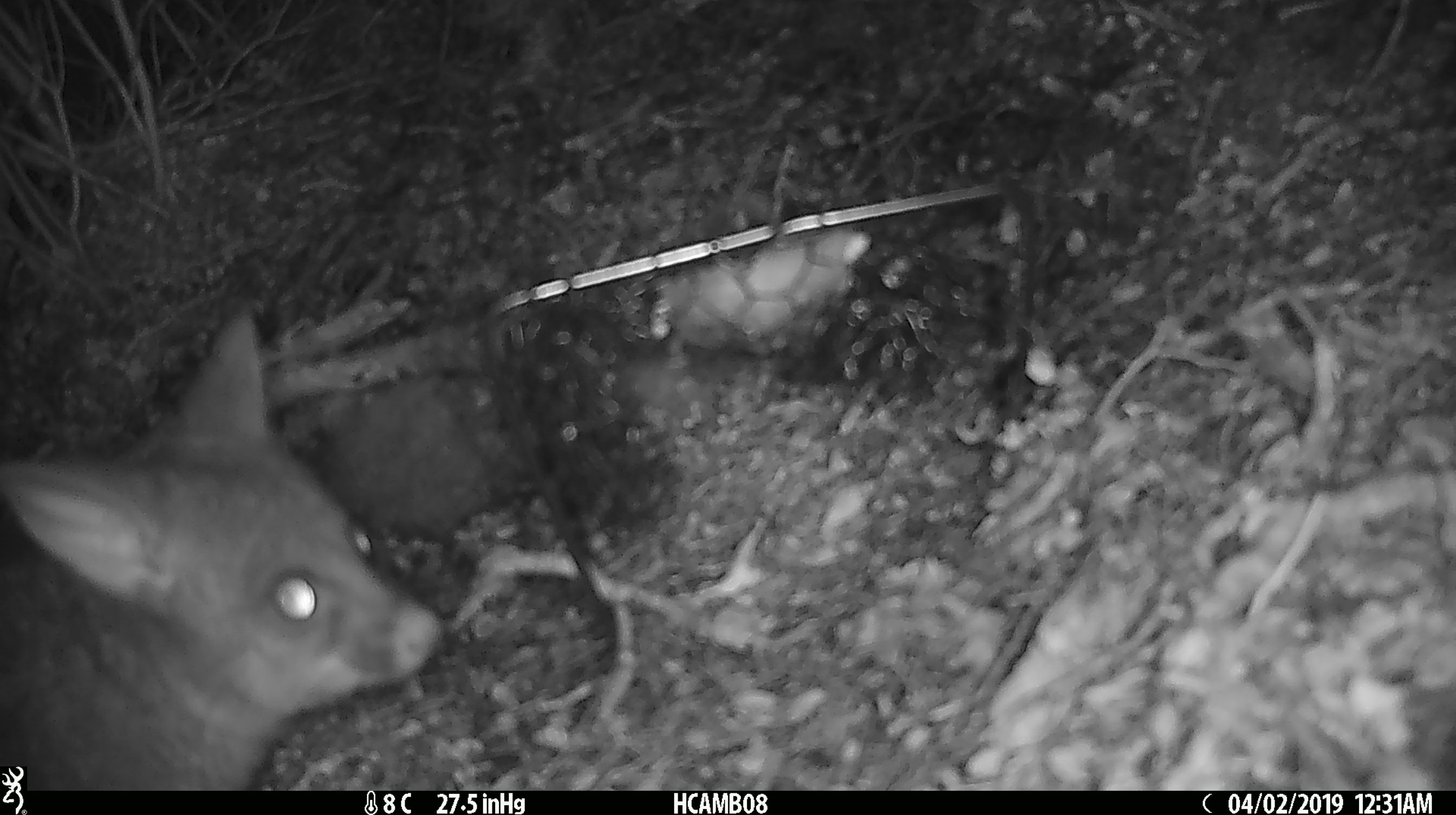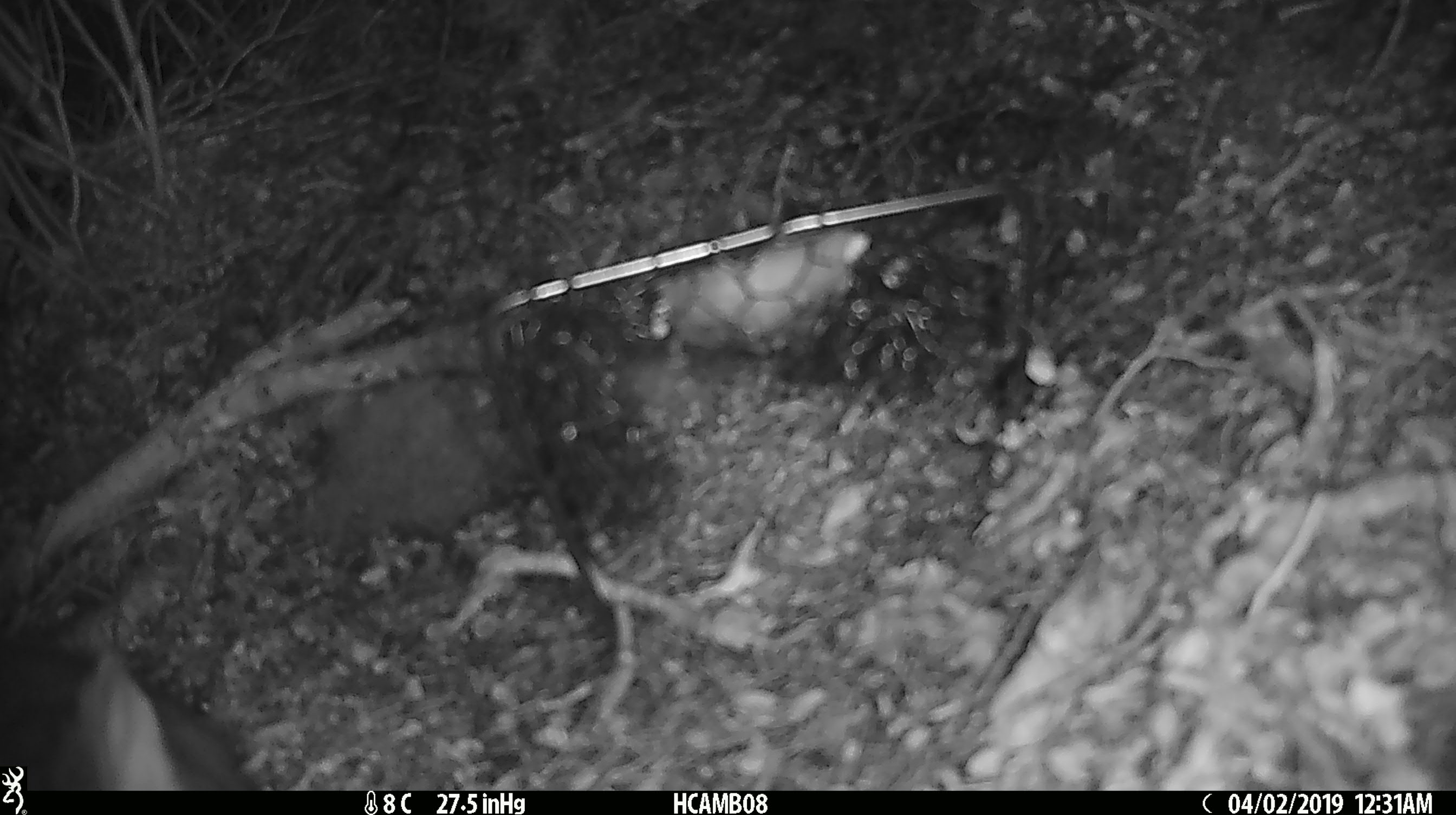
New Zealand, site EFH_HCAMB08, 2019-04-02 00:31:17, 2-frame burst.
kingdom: Animalia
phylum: Chordata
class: Mammalia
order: Diprotodontia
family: Phalangeridae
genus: Trichosurus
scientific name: Trichosurus vulpecula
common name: common brushtail possum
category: possum